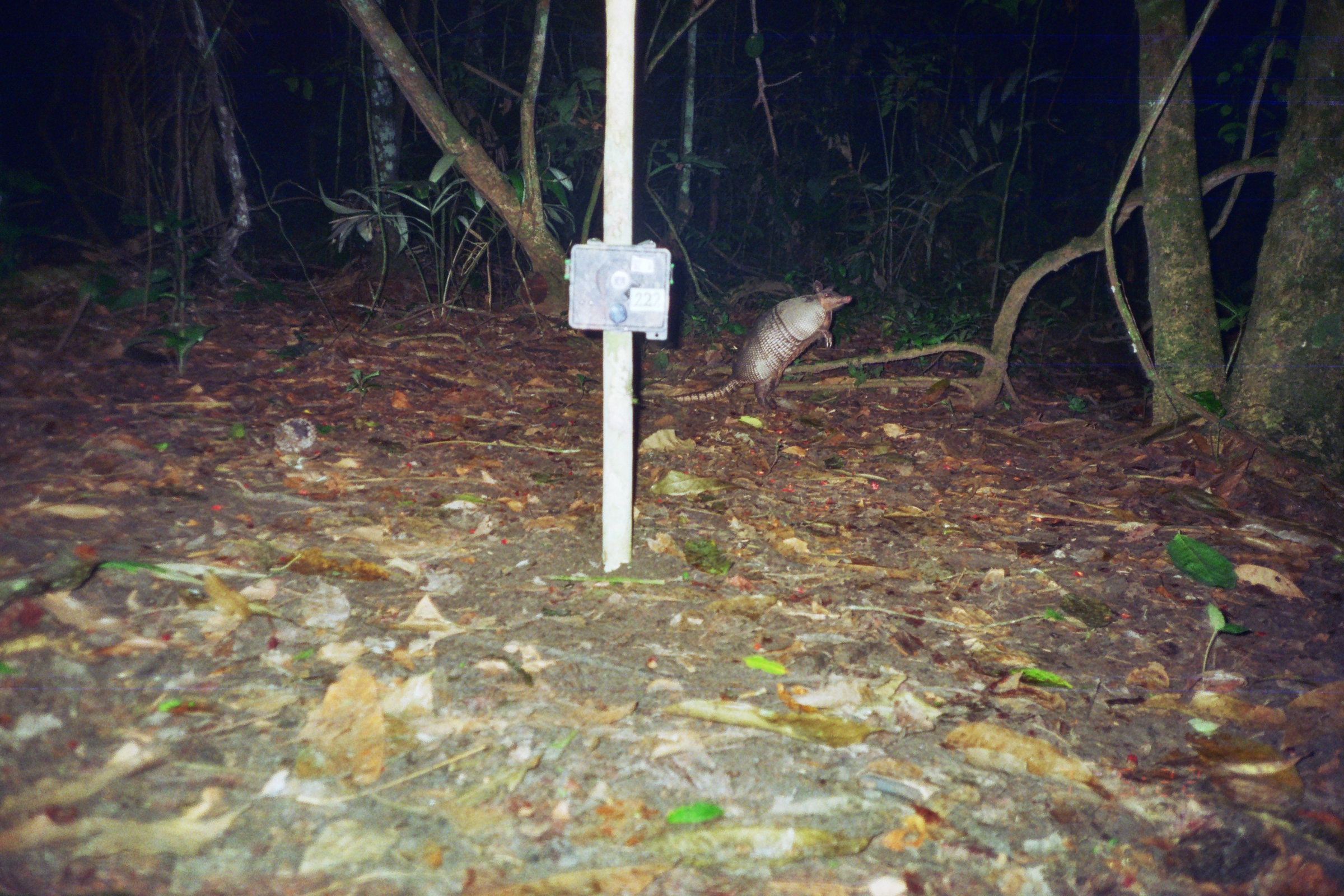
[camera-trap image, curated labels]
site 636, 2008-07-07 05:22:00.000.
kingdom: Animalia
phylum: Chordata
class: Mammalia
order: Cingulata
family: Dasypodidae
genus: Dasypus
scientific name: Dasypus novemcinctus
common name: nine-banded armadillo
Dasypus novemcinctus (nine-banded armadillo).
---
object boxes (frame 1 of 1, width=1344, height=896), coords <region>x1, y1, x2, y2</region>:
dasypus novemcinctus: <region>642, 280, 853, 412</region>